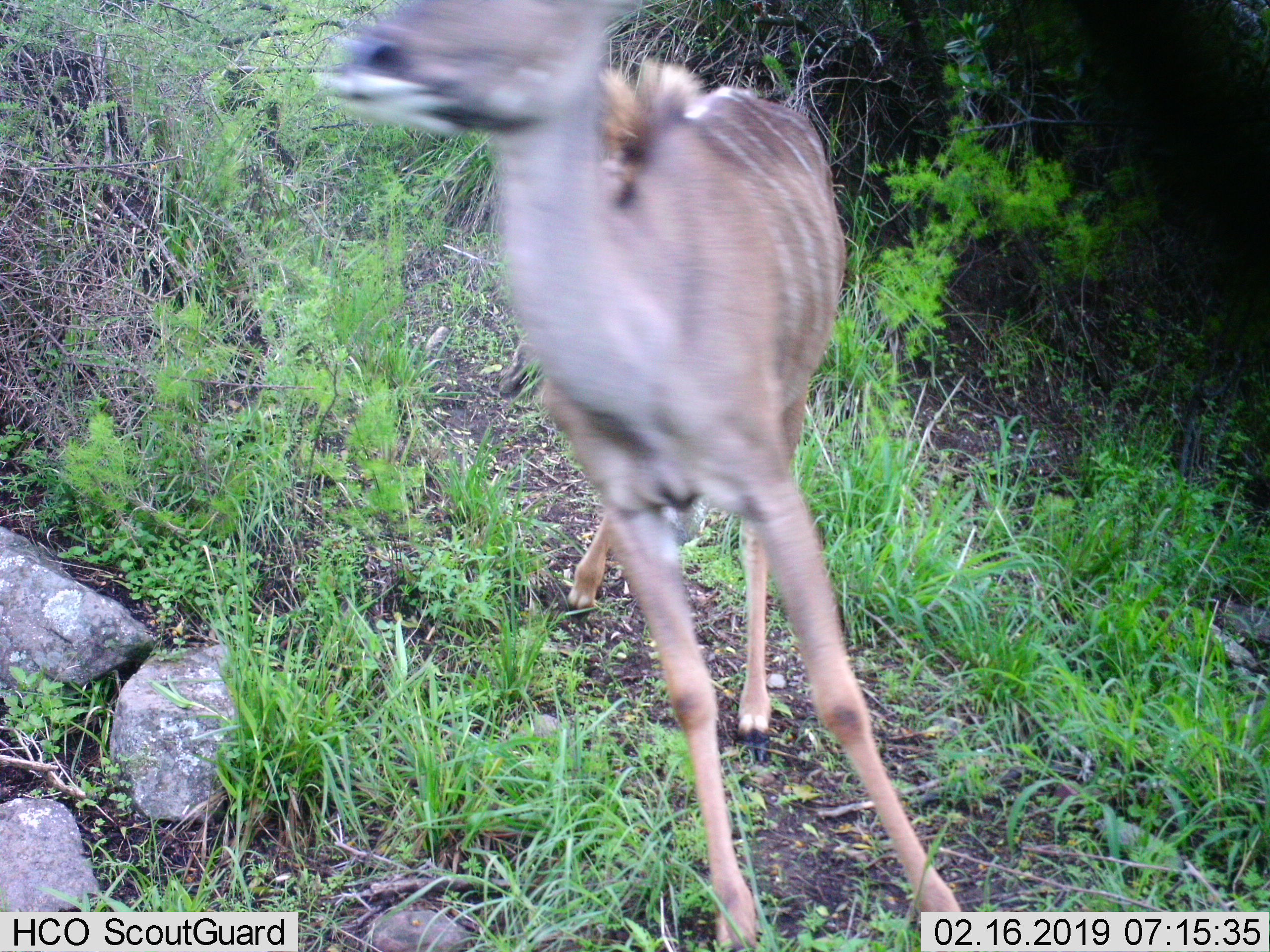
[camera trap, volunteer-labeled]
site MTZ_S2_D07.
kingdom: Animalia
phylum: Chordata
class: Mammalia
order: Artiodactyla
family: Bovidae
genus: Tragelaphus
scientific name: Tragelaphus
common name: kudu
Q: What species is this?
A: Kudu (Tragelaphus).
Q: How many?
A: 1.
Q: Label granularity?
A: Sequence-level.